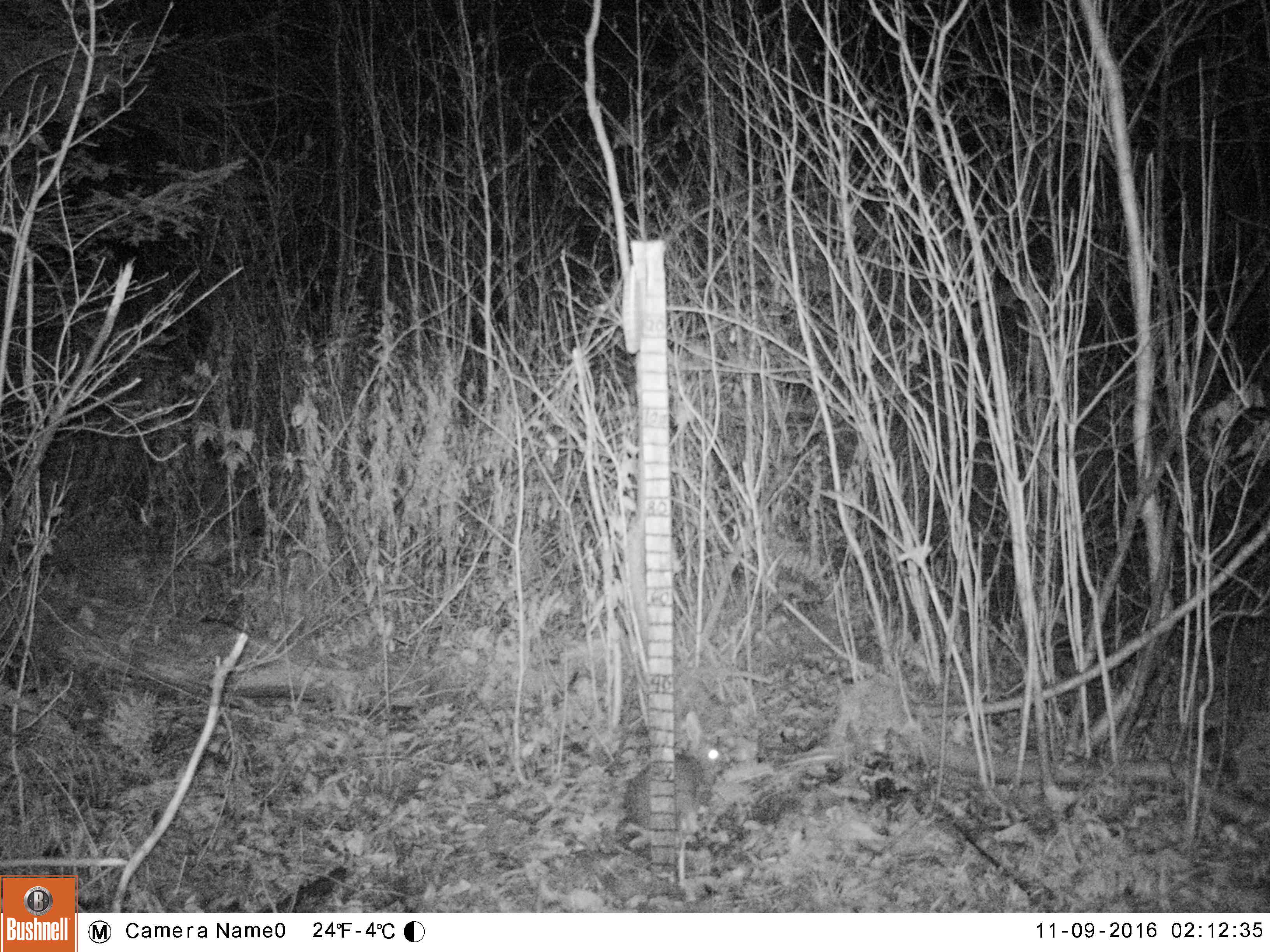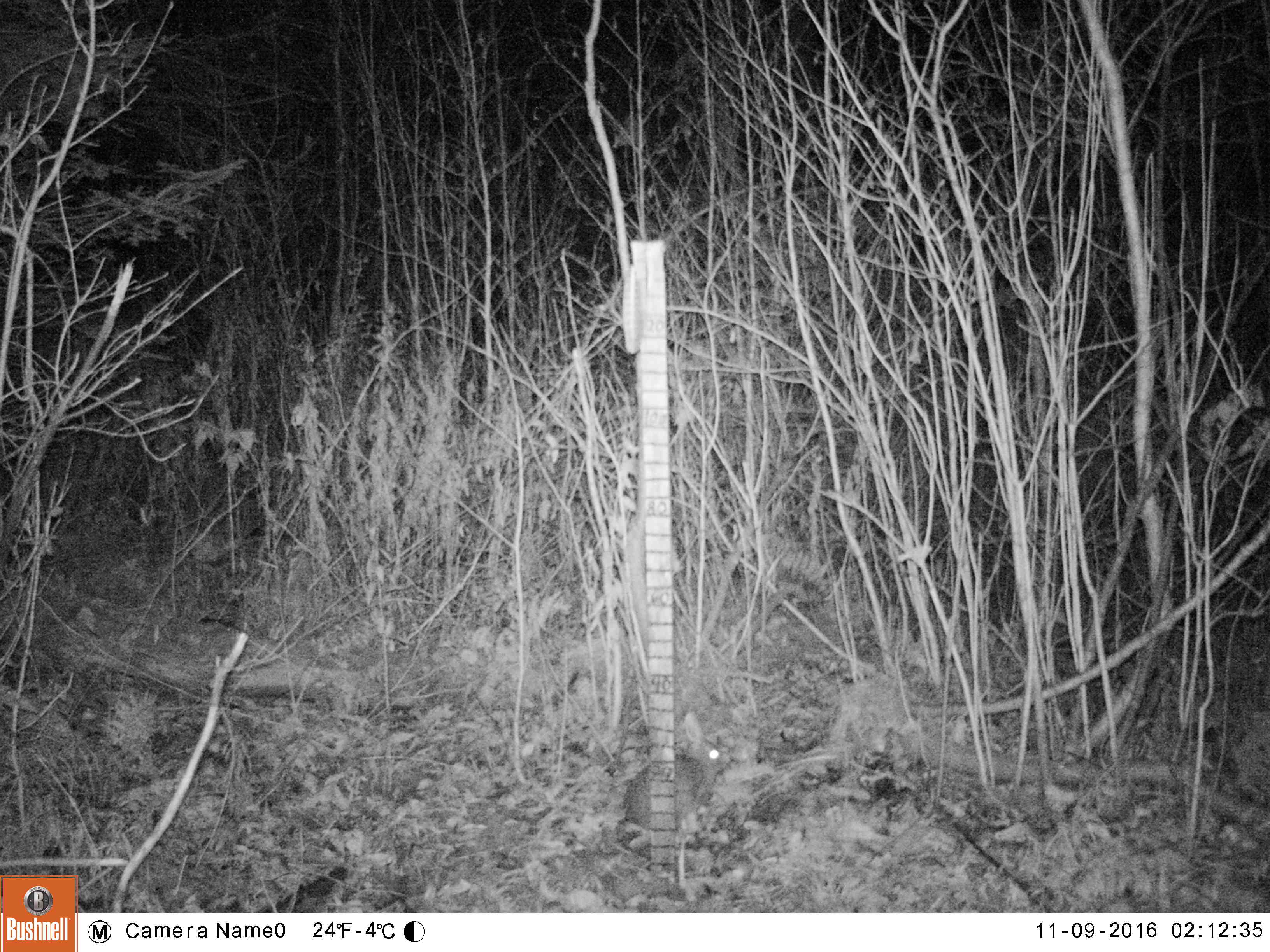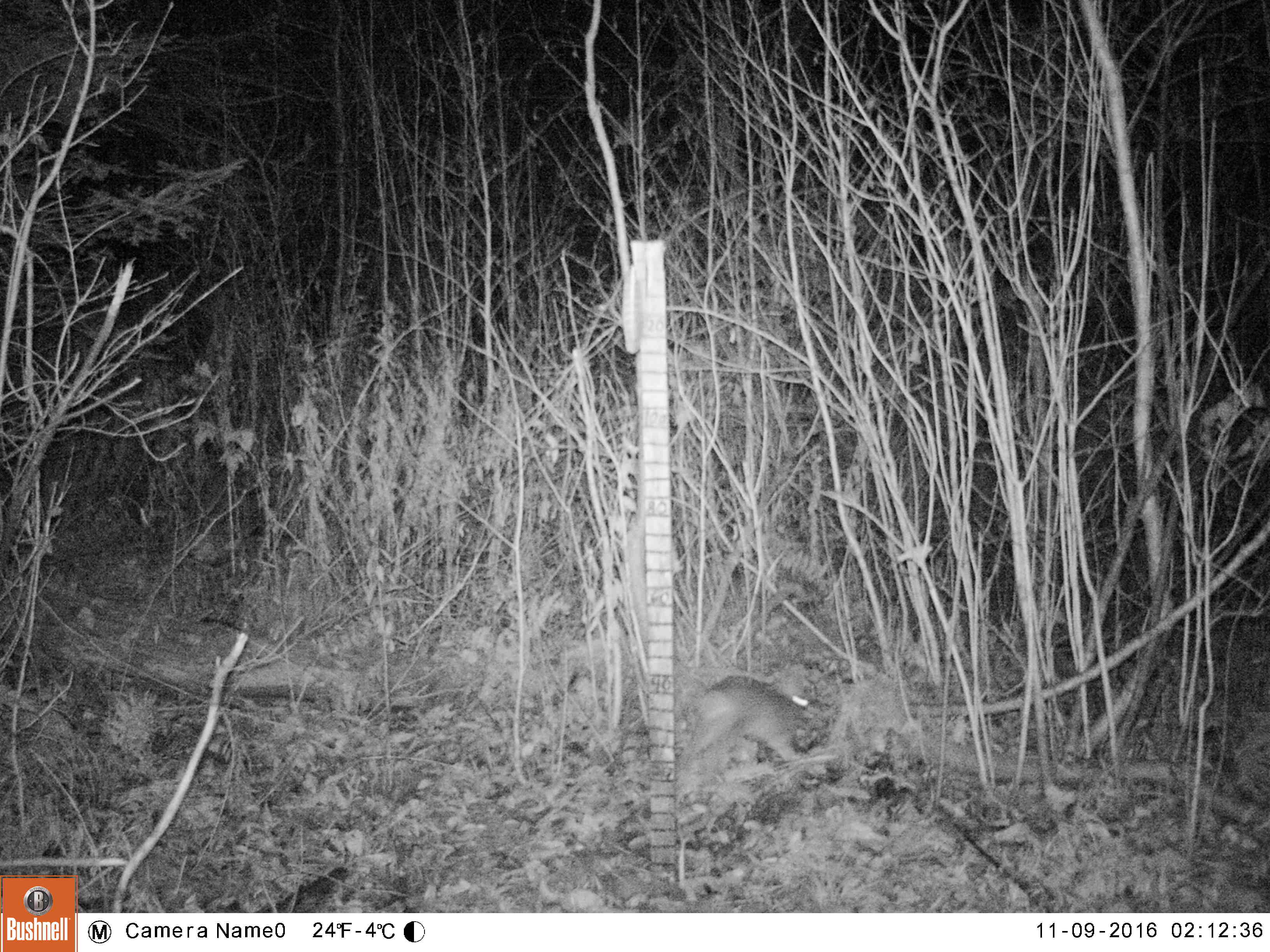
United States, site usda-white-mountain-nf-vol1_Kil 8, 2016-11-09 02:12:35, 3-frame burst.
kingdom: Animalia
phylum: Chordata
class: Mammalia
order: Lagomorpha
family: Leporidae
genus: Lepus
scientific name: Lepus americanus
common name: snowshoe hare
Snowshoe hare (Lepus americanus).